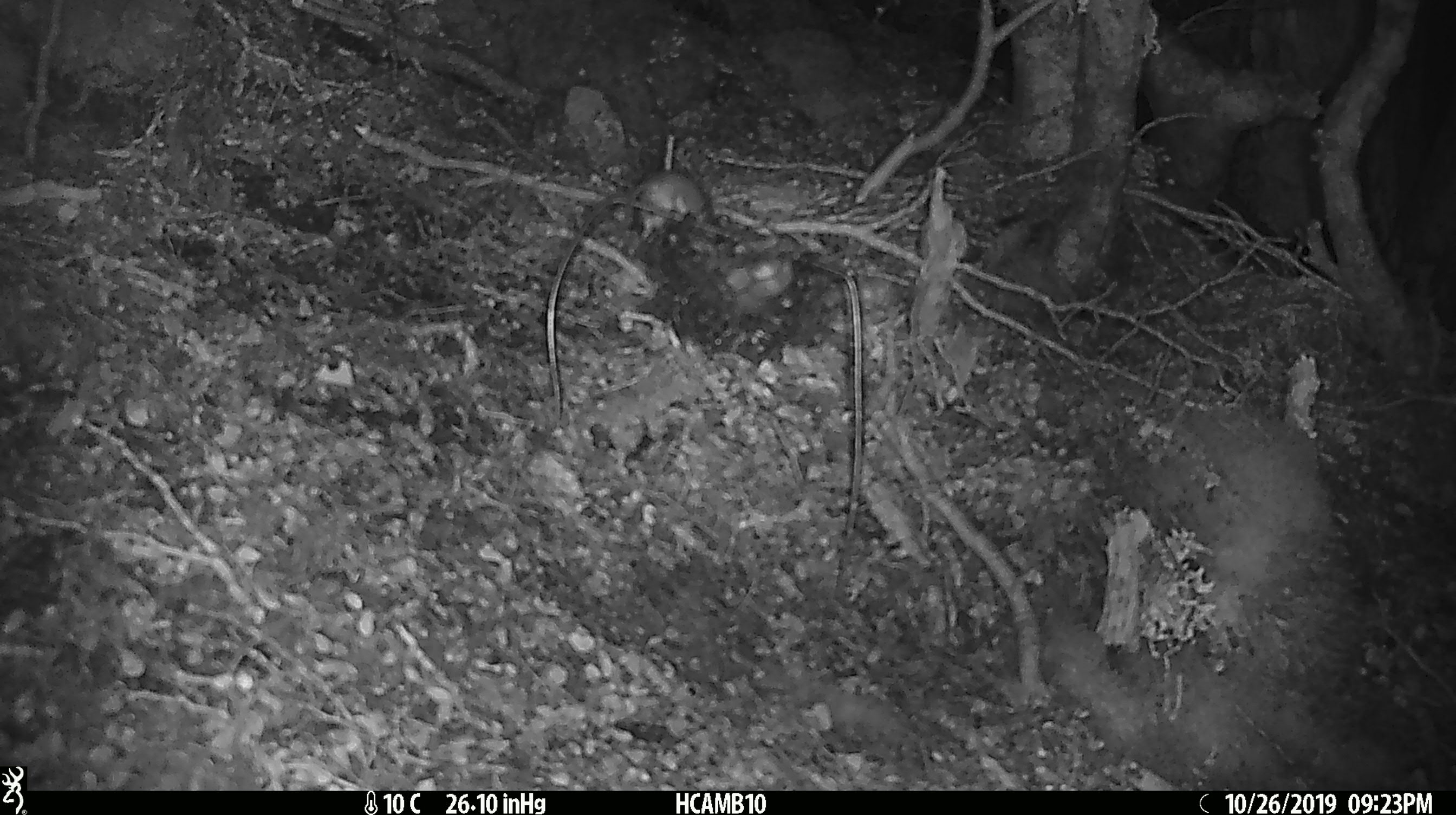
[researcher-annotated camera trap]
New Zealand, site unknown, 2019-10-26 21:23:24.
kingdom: Animalia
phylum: Chordata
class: Mammalia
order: Rodentia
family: Muridae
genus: Mus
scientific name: Mus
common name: mouse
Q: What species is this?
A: Mouse (Mus).